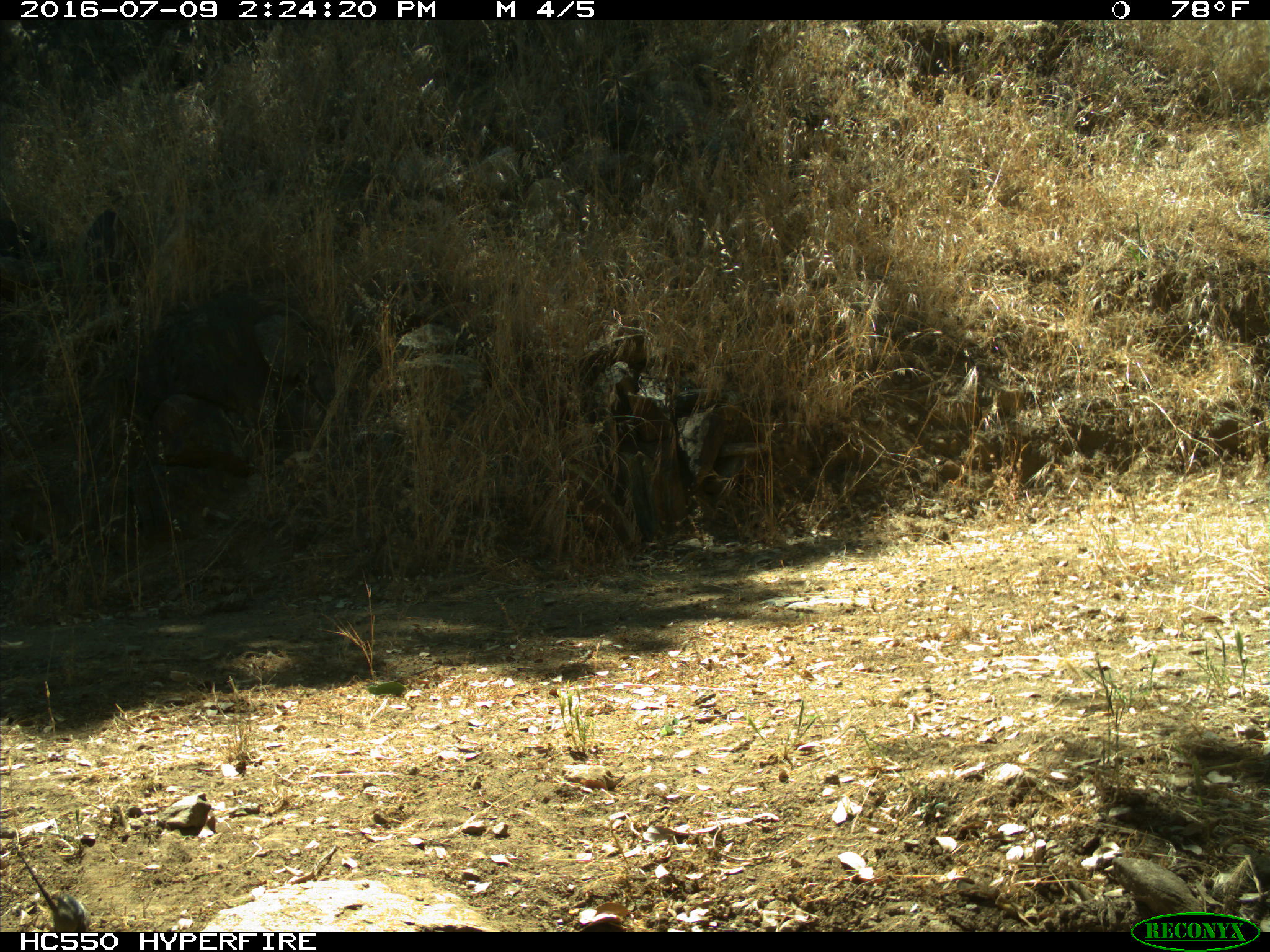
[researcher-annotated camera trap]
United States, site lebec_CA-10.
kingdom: Animalia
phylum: Chordata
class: Aves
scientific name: Aves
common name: birds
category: unidentified bird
Unidentified bird (birds) (Aves).